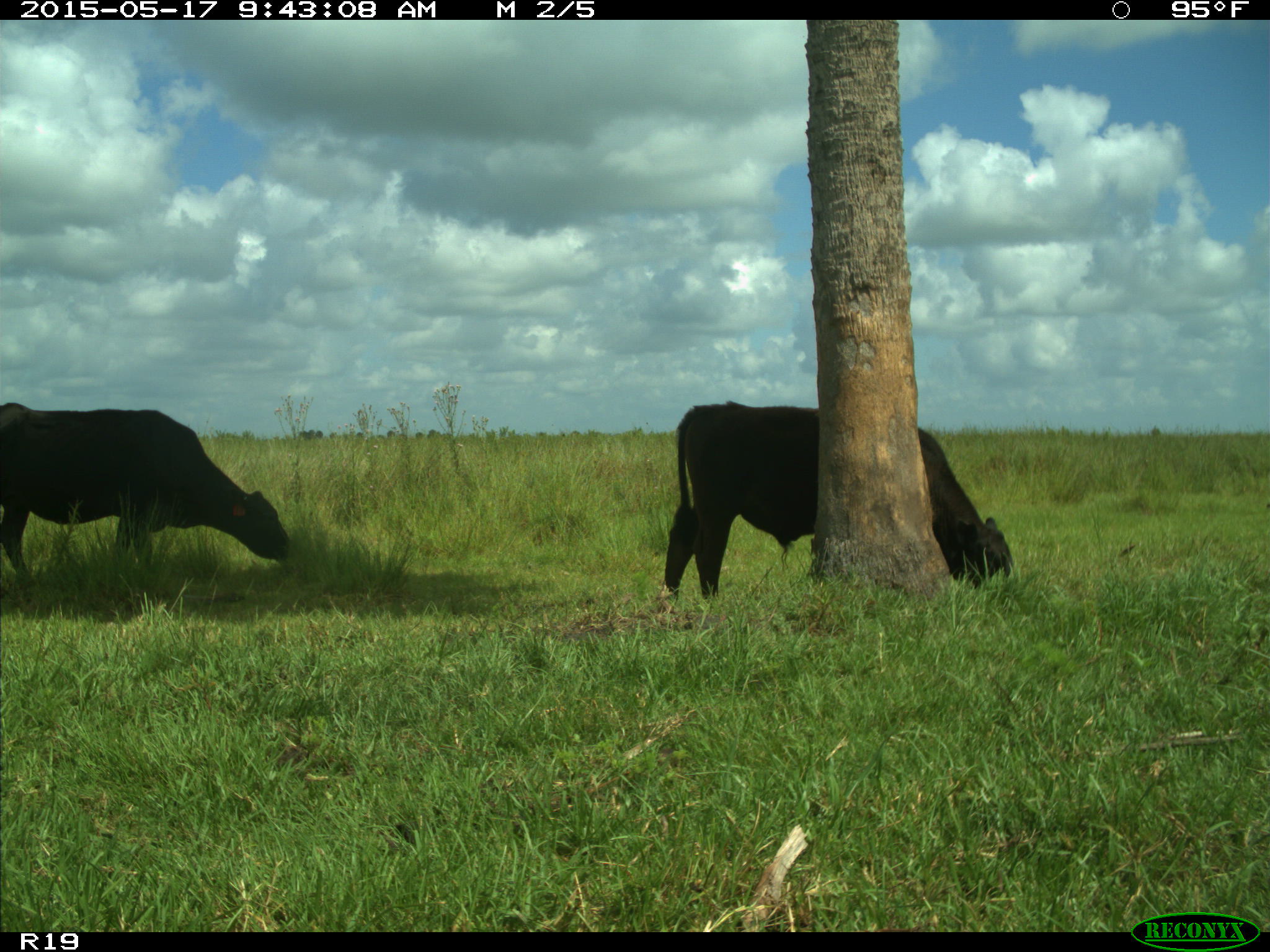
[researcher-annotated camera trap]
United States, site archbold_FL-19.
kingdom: Animalia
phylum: Chordata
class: Mammalia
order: Artiodactyla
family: Bovidae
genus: Bos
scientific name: Bos taurus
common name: domestic cow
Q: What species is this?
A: Bos taurus (domestic cow).